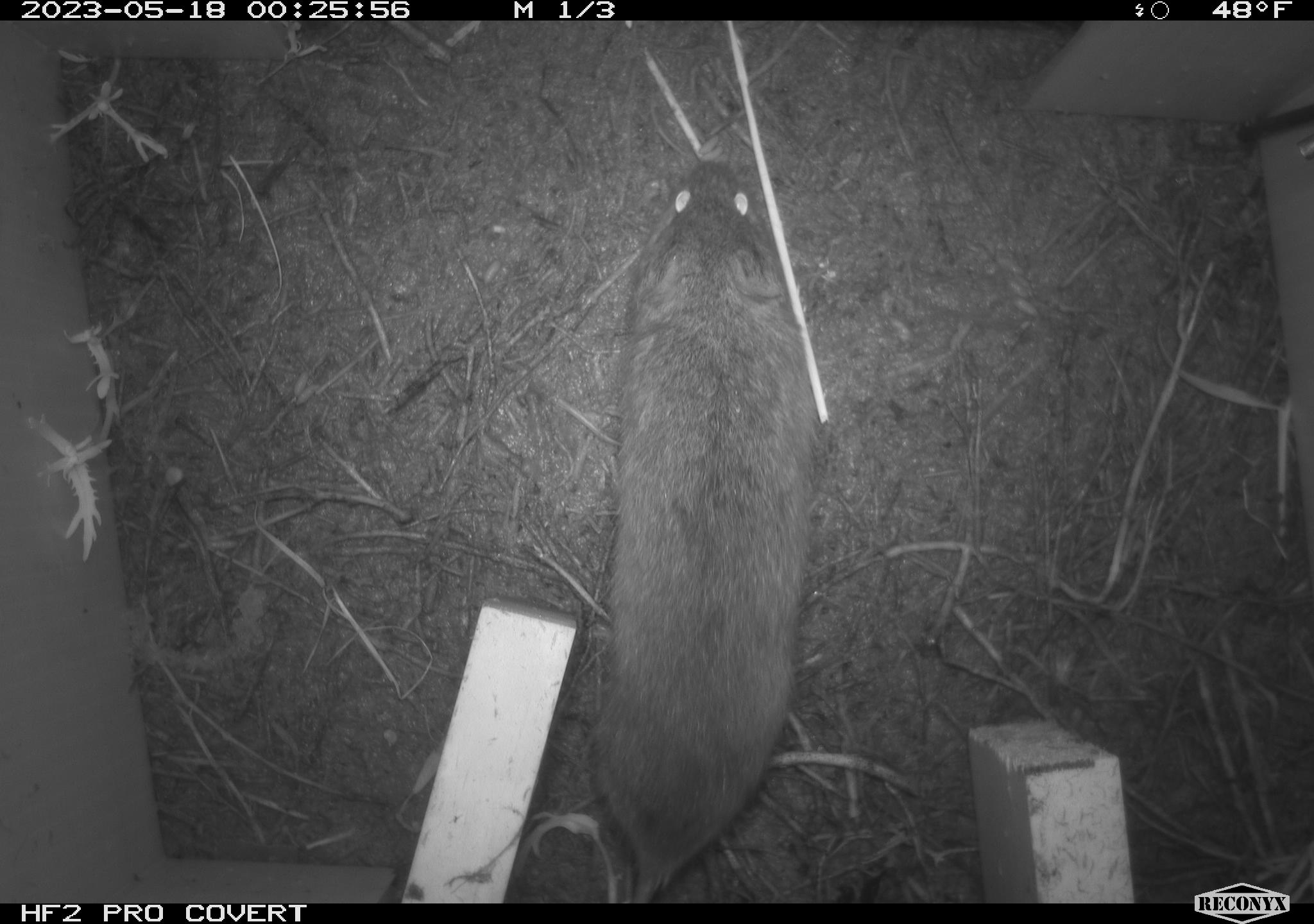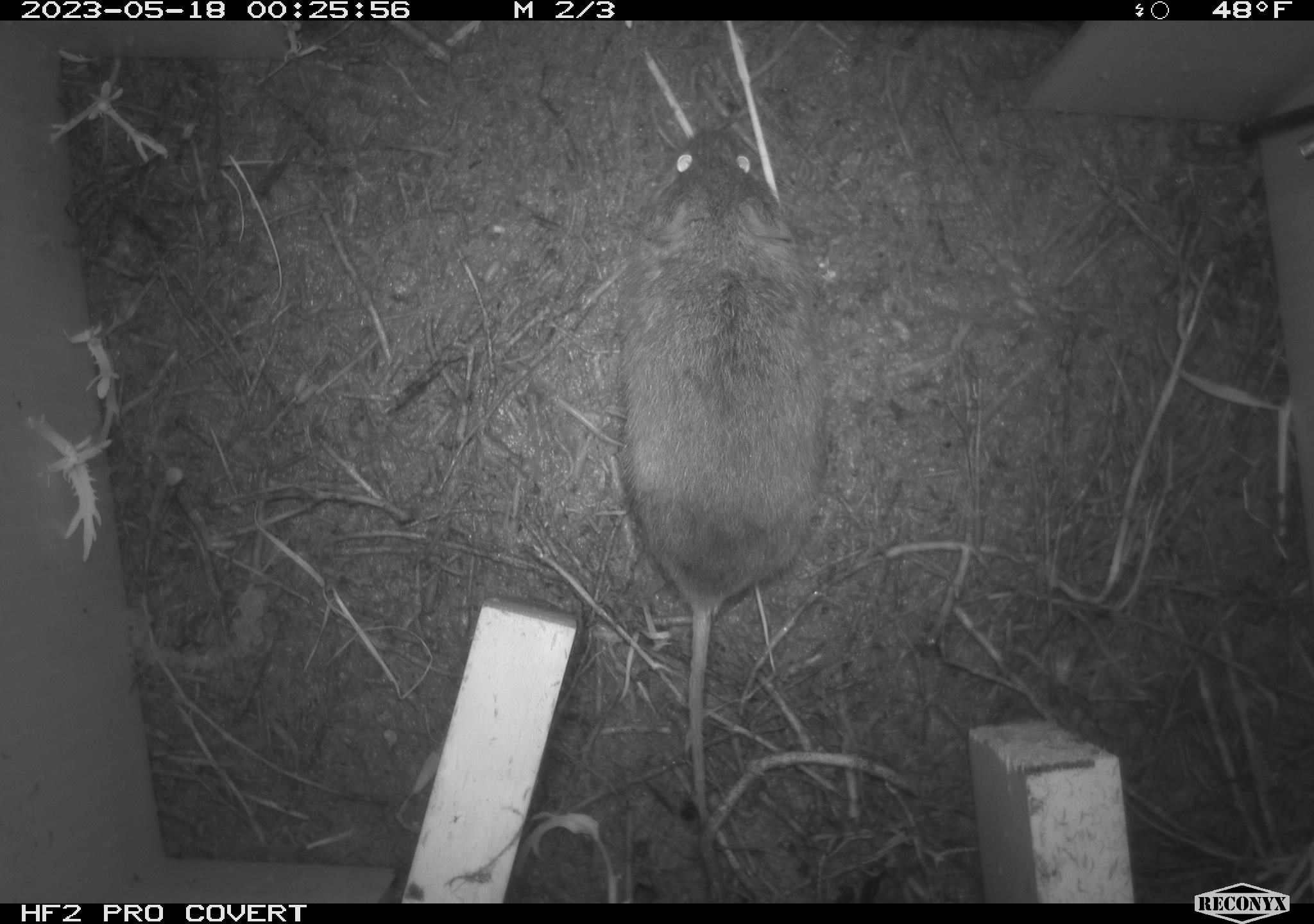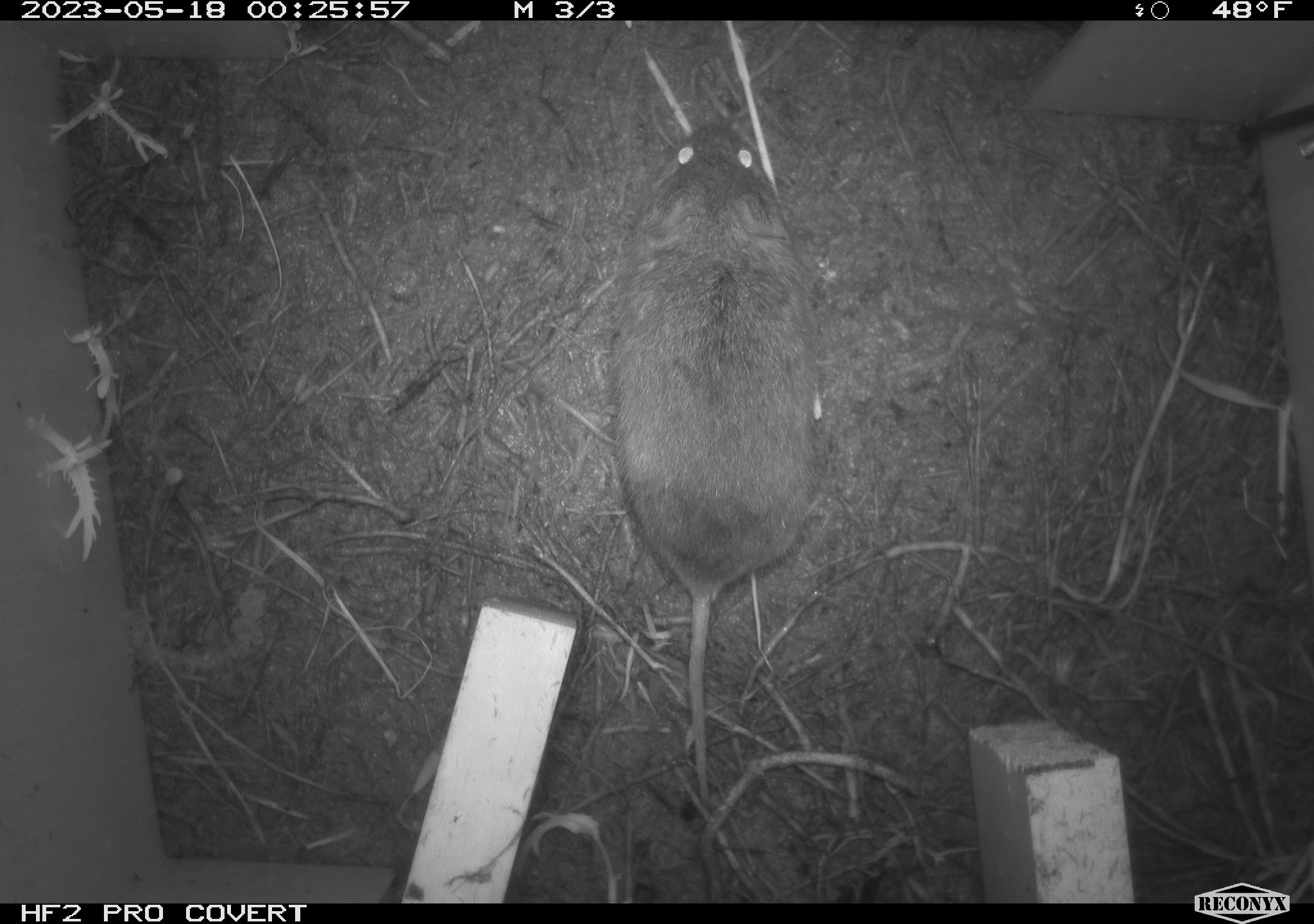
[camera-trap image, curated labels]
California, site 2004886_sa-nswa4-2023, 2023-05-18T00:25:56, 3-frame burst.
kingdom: Animalia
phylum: Chordata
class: Mammalia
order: Rodentia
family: Cricetidae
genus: Microtus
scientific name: Microtus californicus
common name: california vole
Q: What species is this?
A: California vole (Microtus californicus).